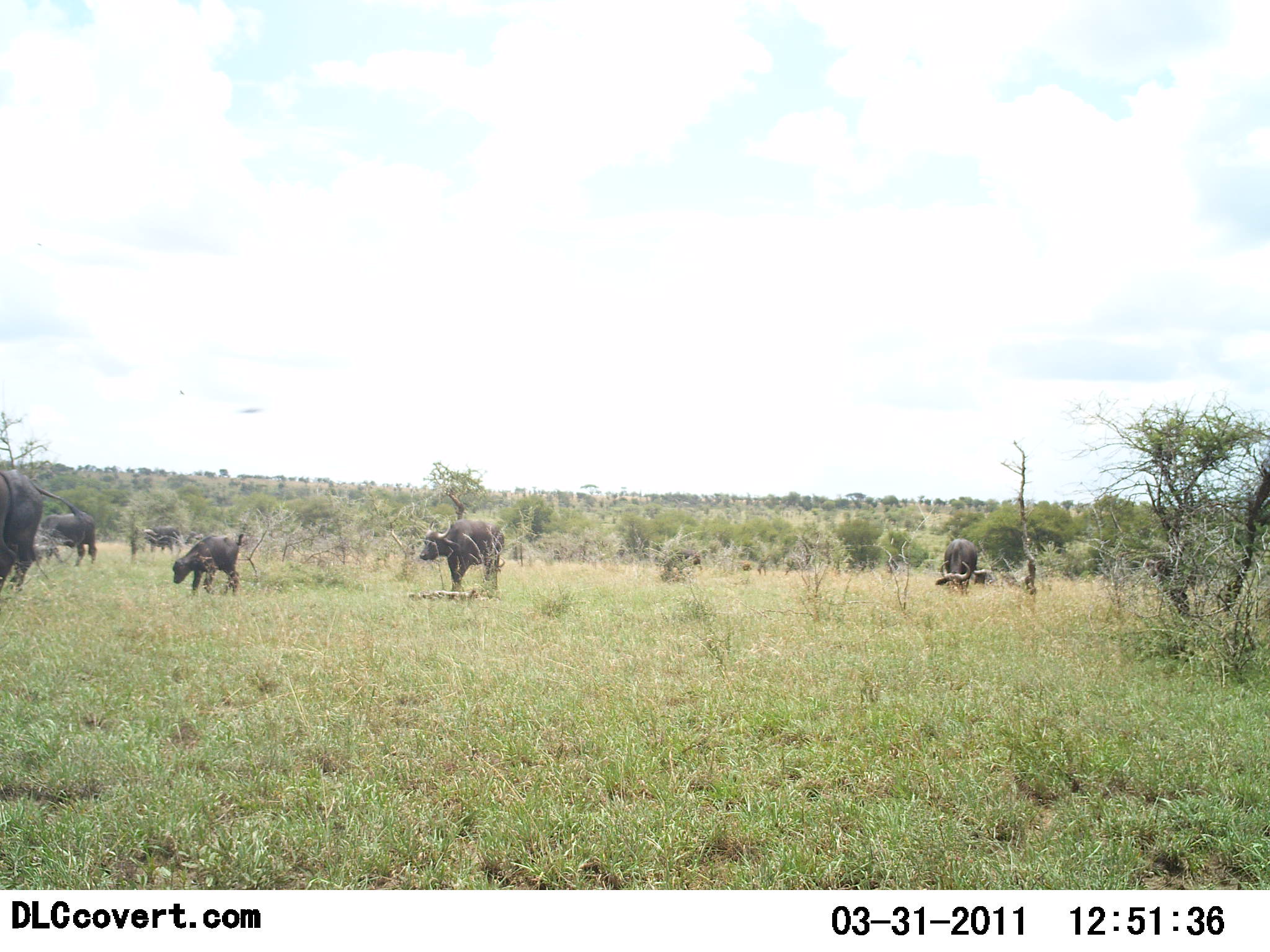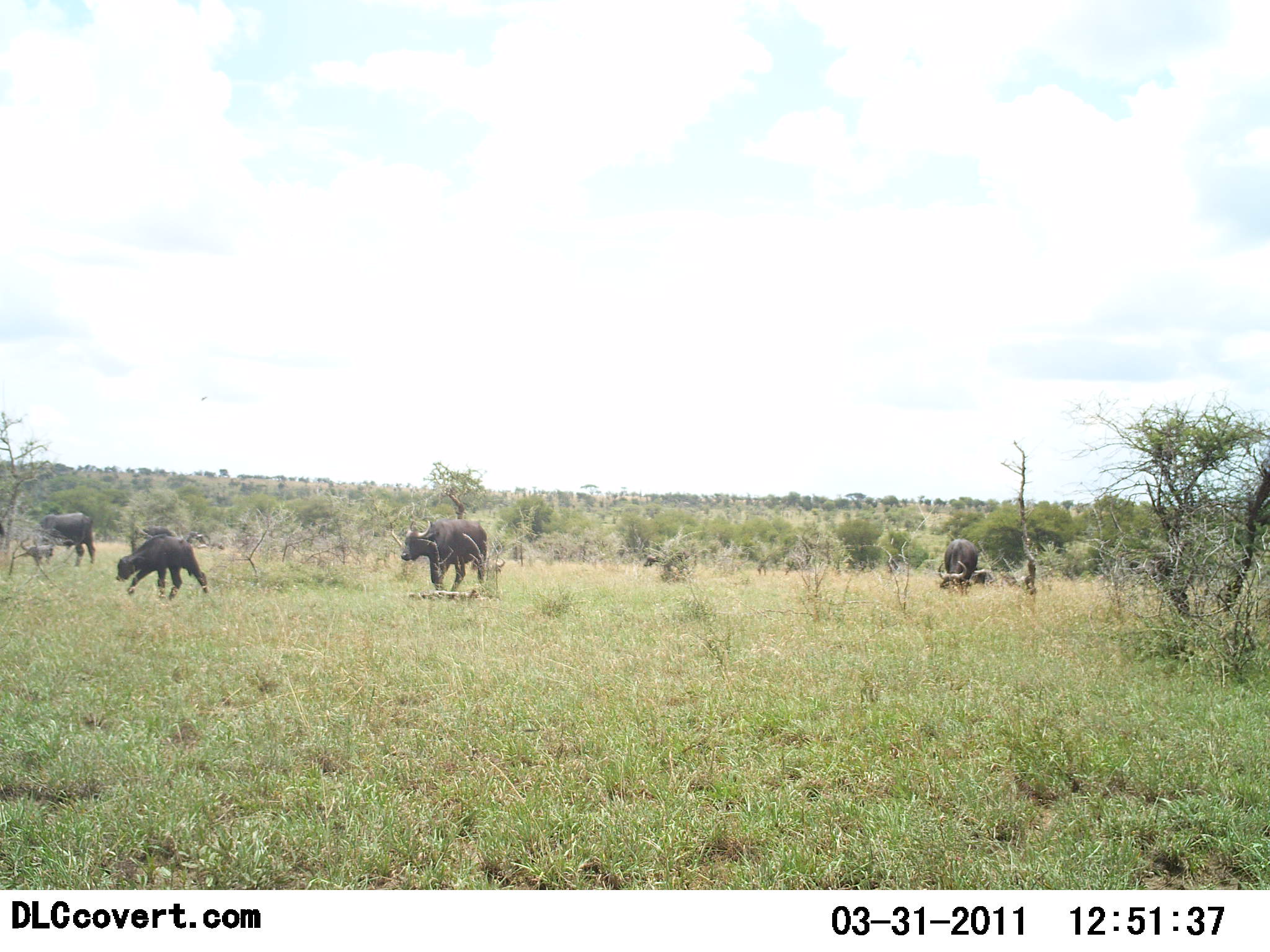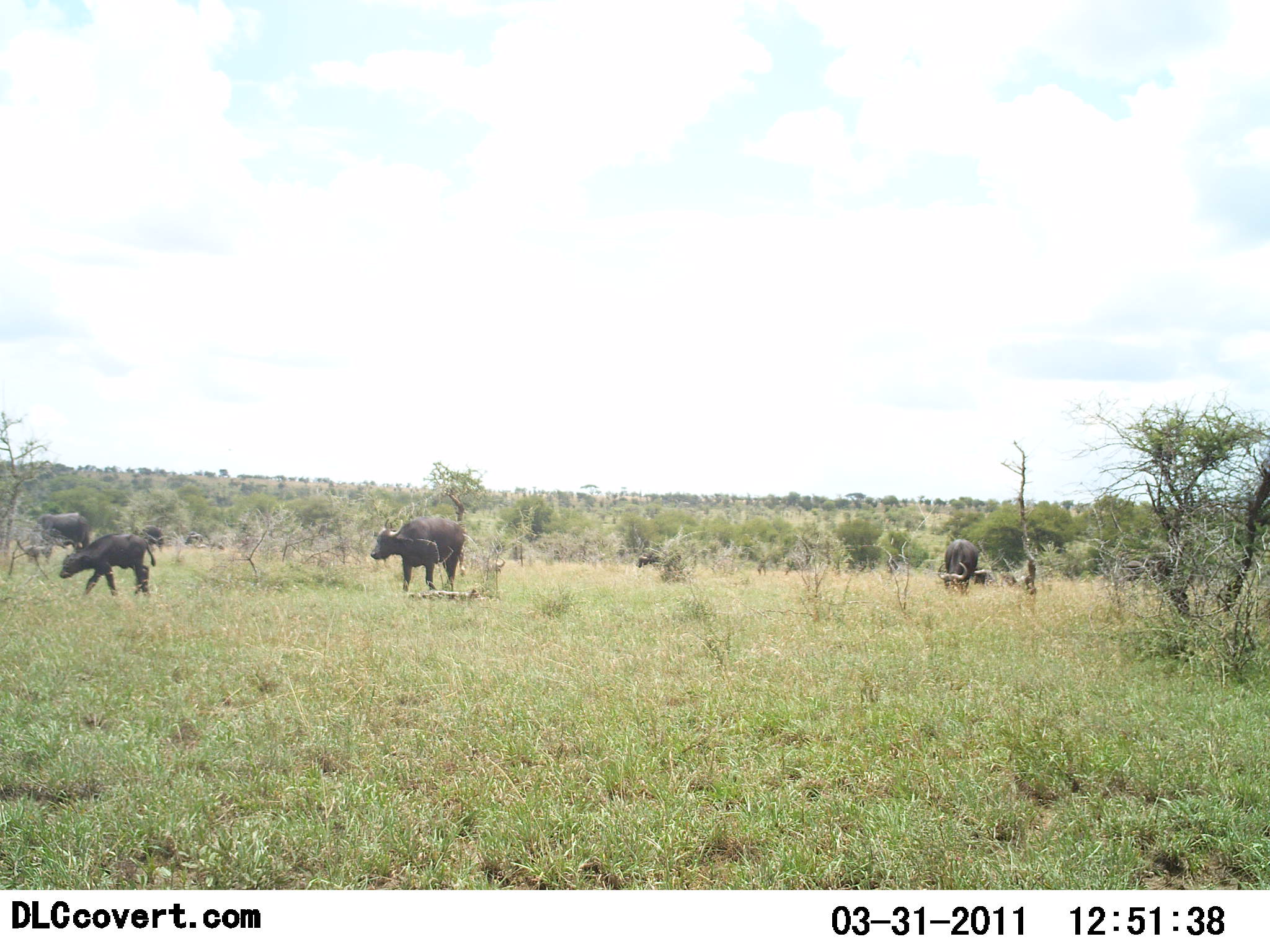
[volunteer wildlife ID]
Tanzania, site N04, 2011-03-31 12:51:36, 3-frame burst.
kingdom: Animalia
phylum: Chordata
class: Mammalia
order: Artiodactyla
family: Bovidae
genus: Syncerus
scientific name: Syncerus caffer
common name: cape buffalo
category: buffalo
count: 8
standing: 19%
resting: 0%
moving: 94%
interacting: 0%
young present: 75%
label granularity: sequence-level